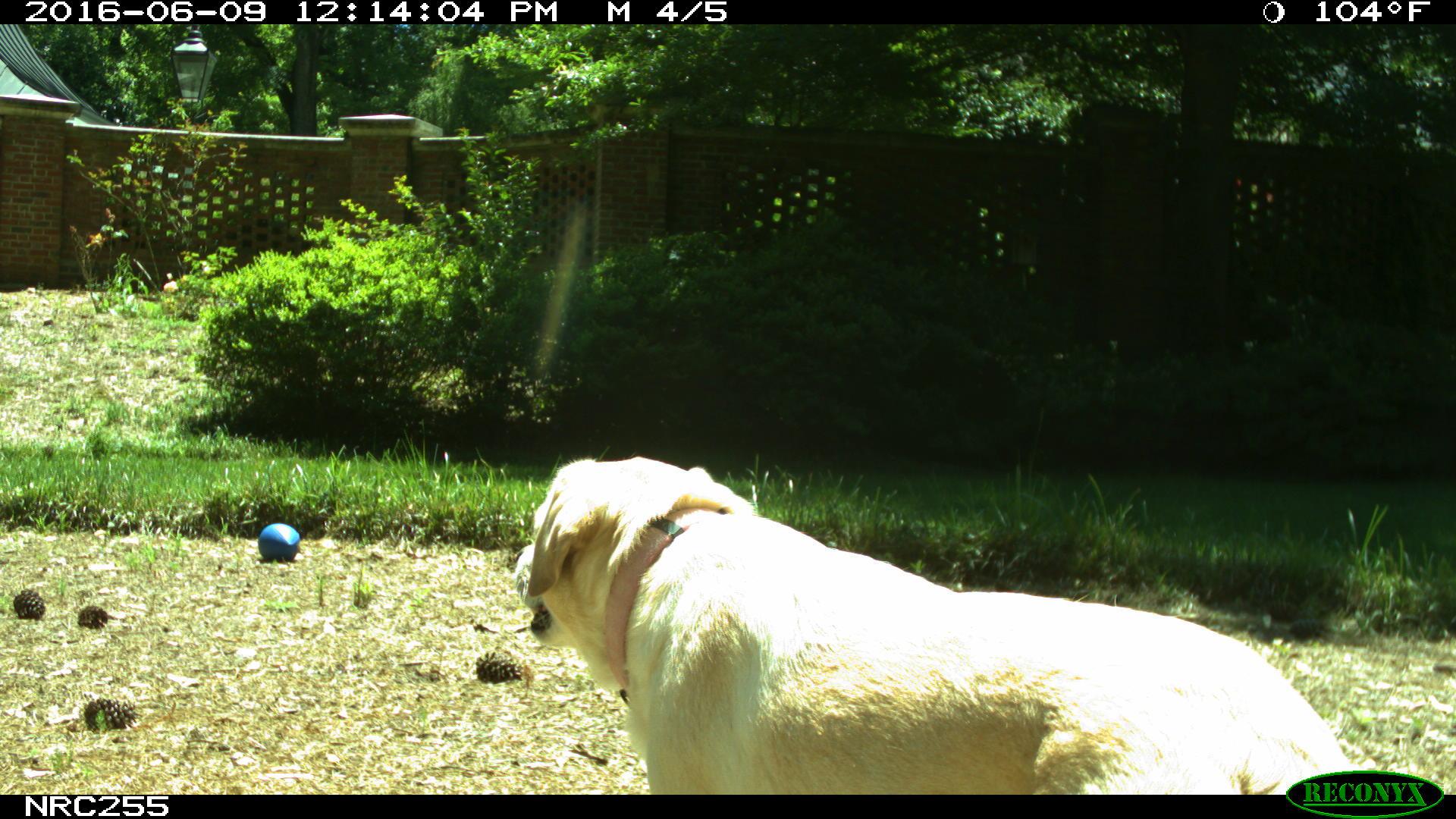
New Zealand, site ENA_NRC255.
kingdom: Animalia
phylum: Chordata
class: Mammalia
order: Carnivora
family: Canidae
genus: Canis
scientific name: Canis familiaris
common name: domestic dog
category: dog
Dog (domestic dog) (Canis familiaris).